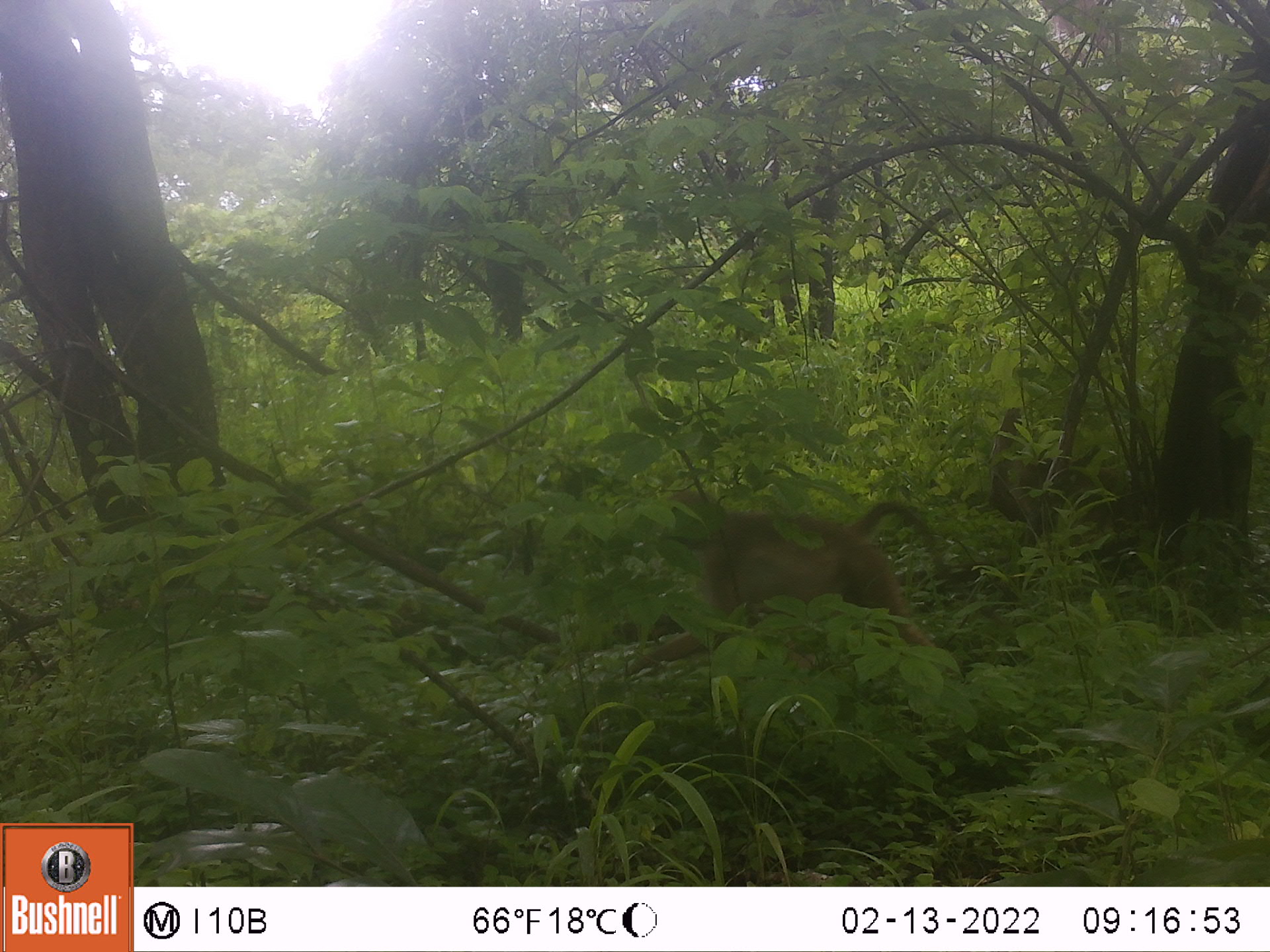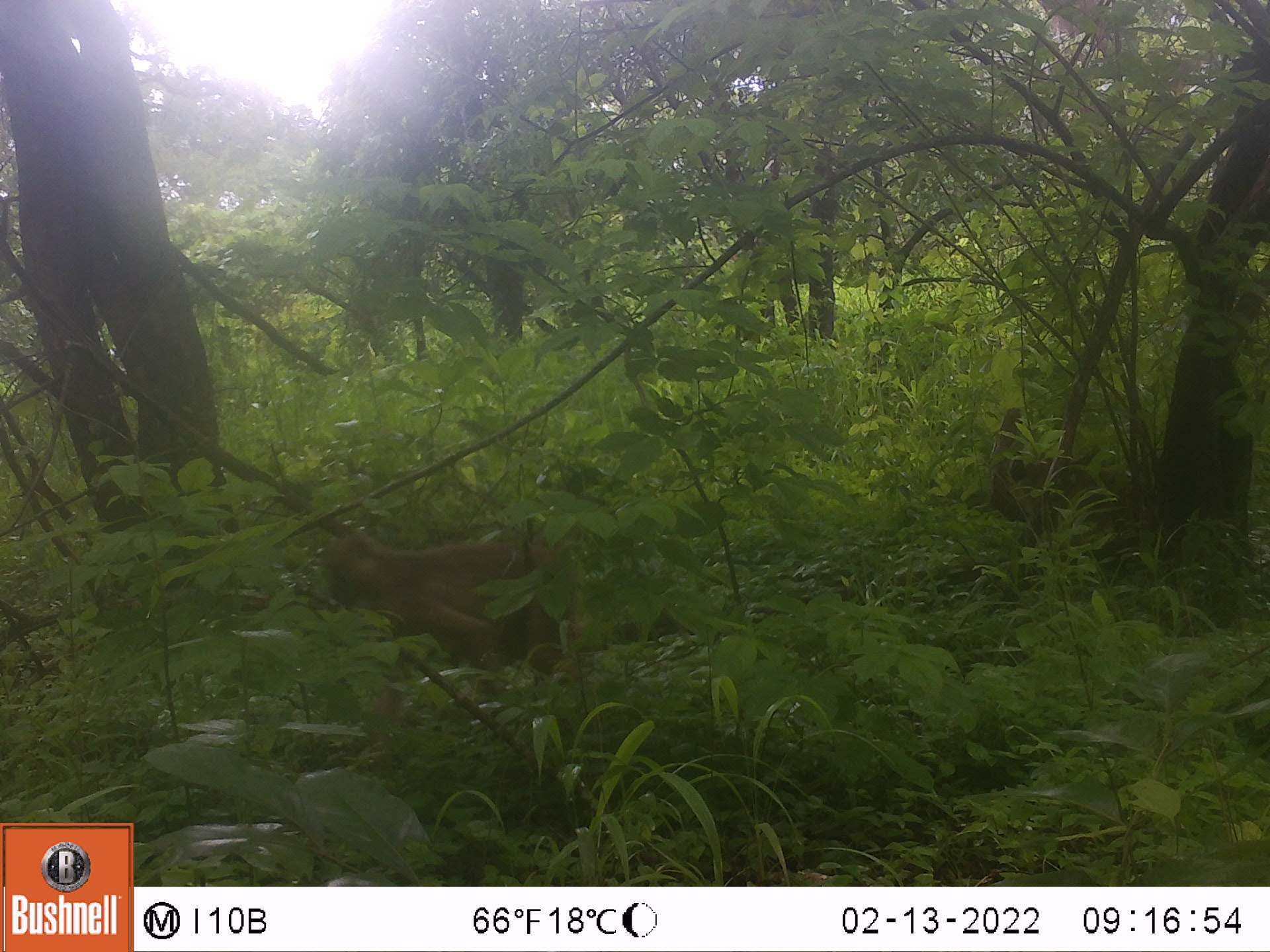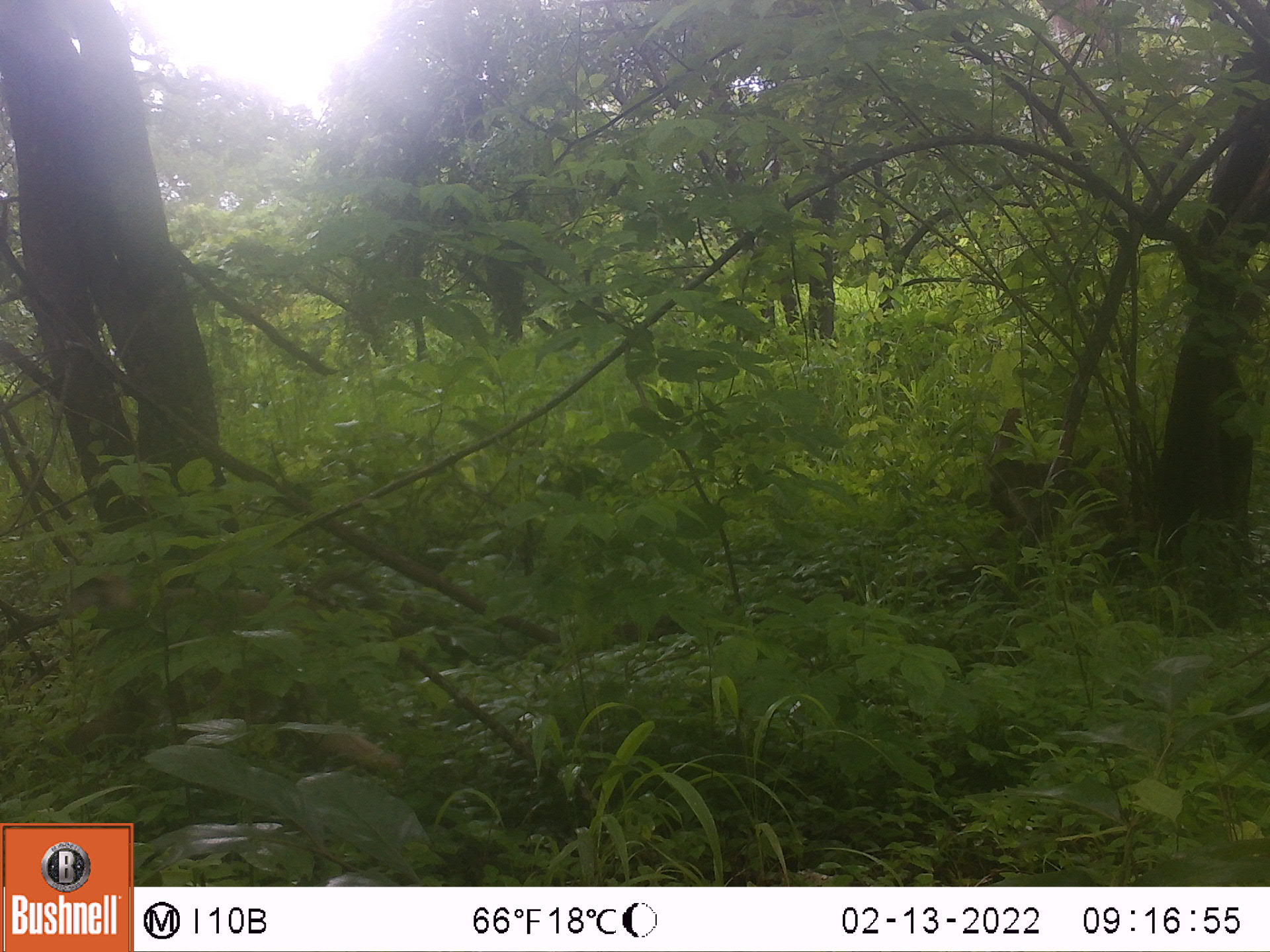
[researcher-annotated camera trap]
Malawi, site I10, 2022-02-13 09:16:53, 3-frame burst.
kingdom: Animalia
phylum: Chordata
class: Mammalia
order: Primates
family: Cercopithecidae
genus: Papio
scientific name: Papio cynocephalus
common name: yellow baboon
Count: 1.